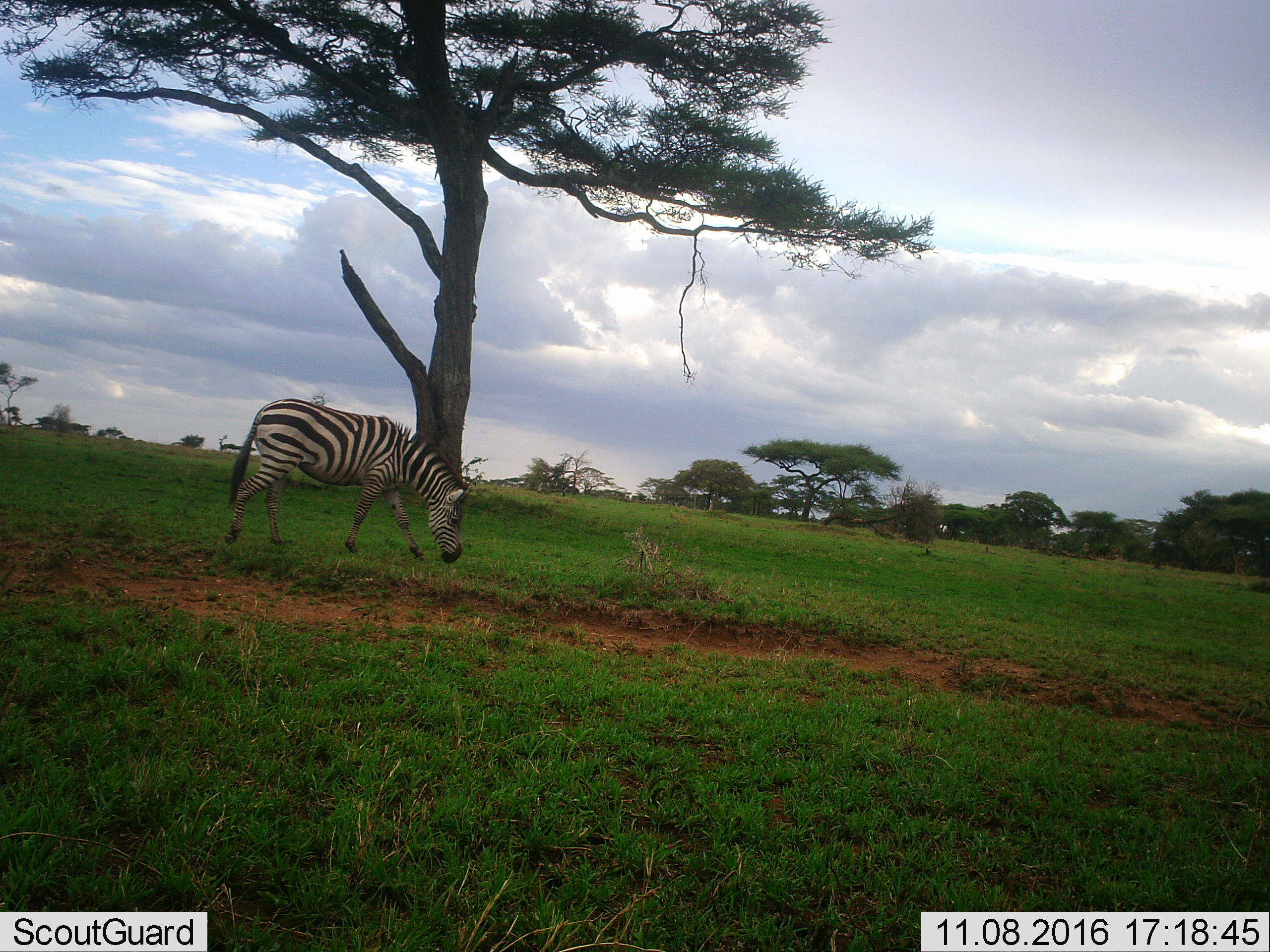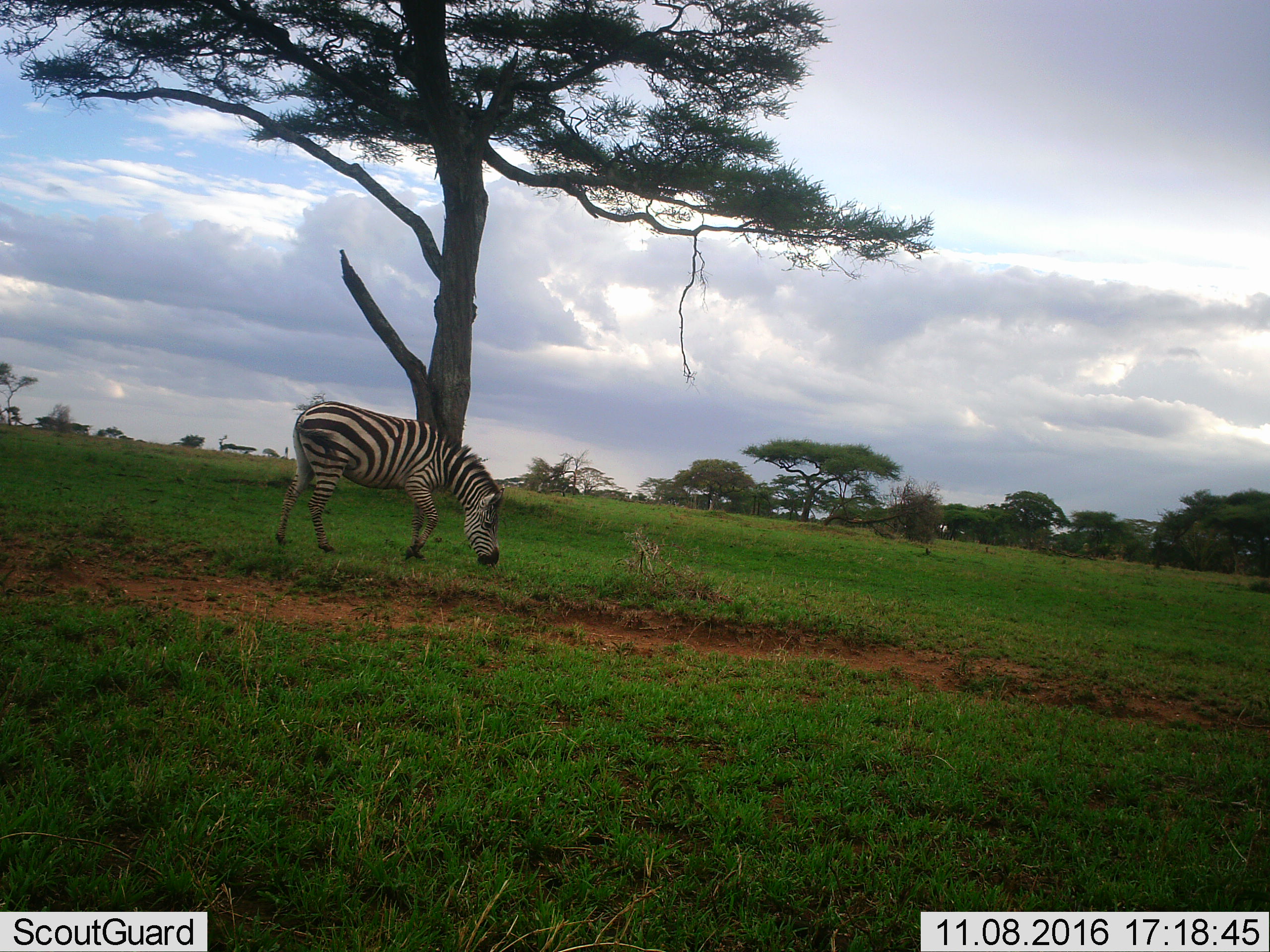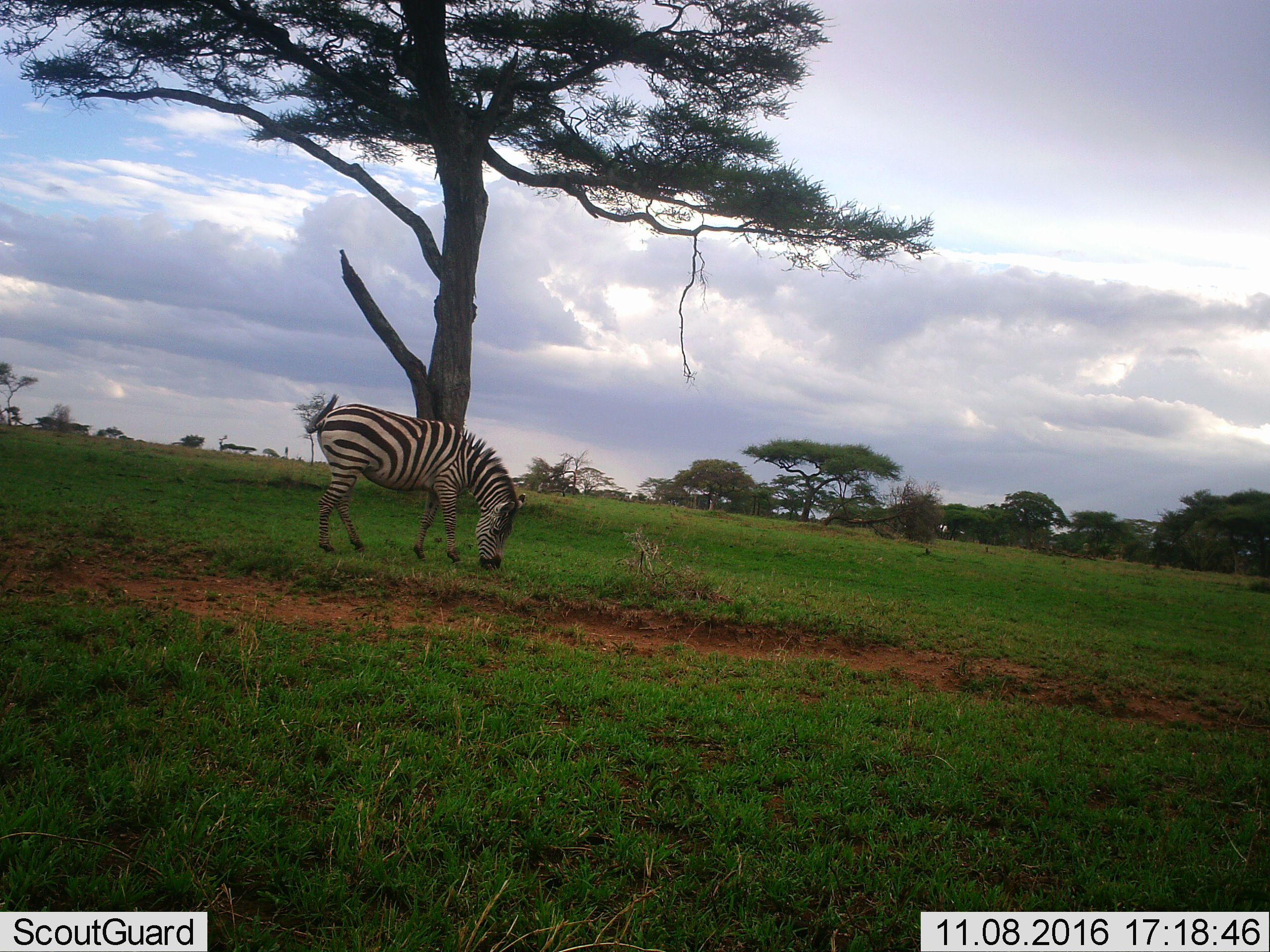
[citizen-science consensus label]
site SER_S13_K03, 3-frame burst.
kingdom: Animalia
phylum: Chordata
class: Mammalia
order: Perissodactyla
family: Equidae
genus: Equus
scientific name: Equus quagga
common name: plains zebra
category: zebraplains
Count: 1.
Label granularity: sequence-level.